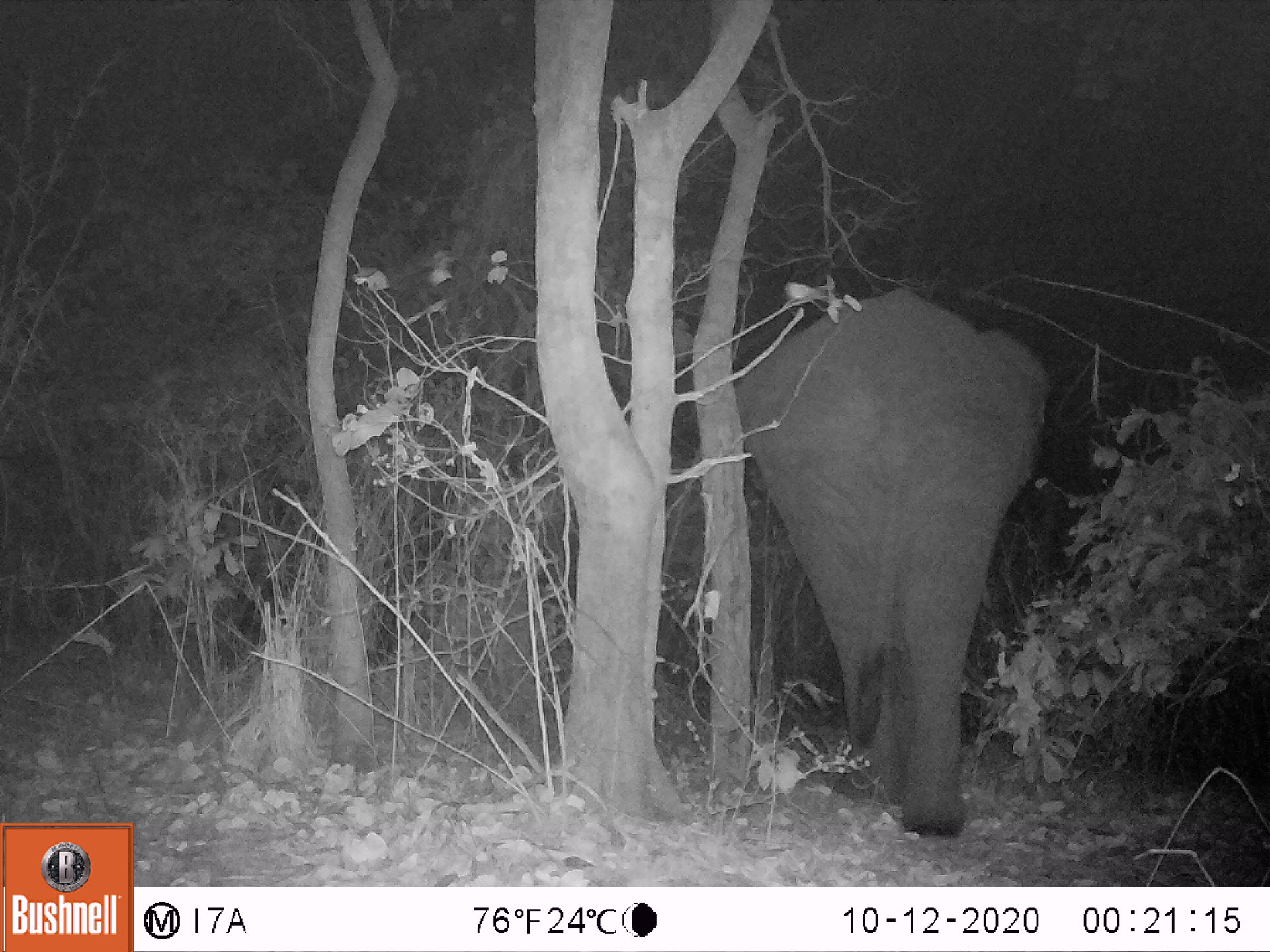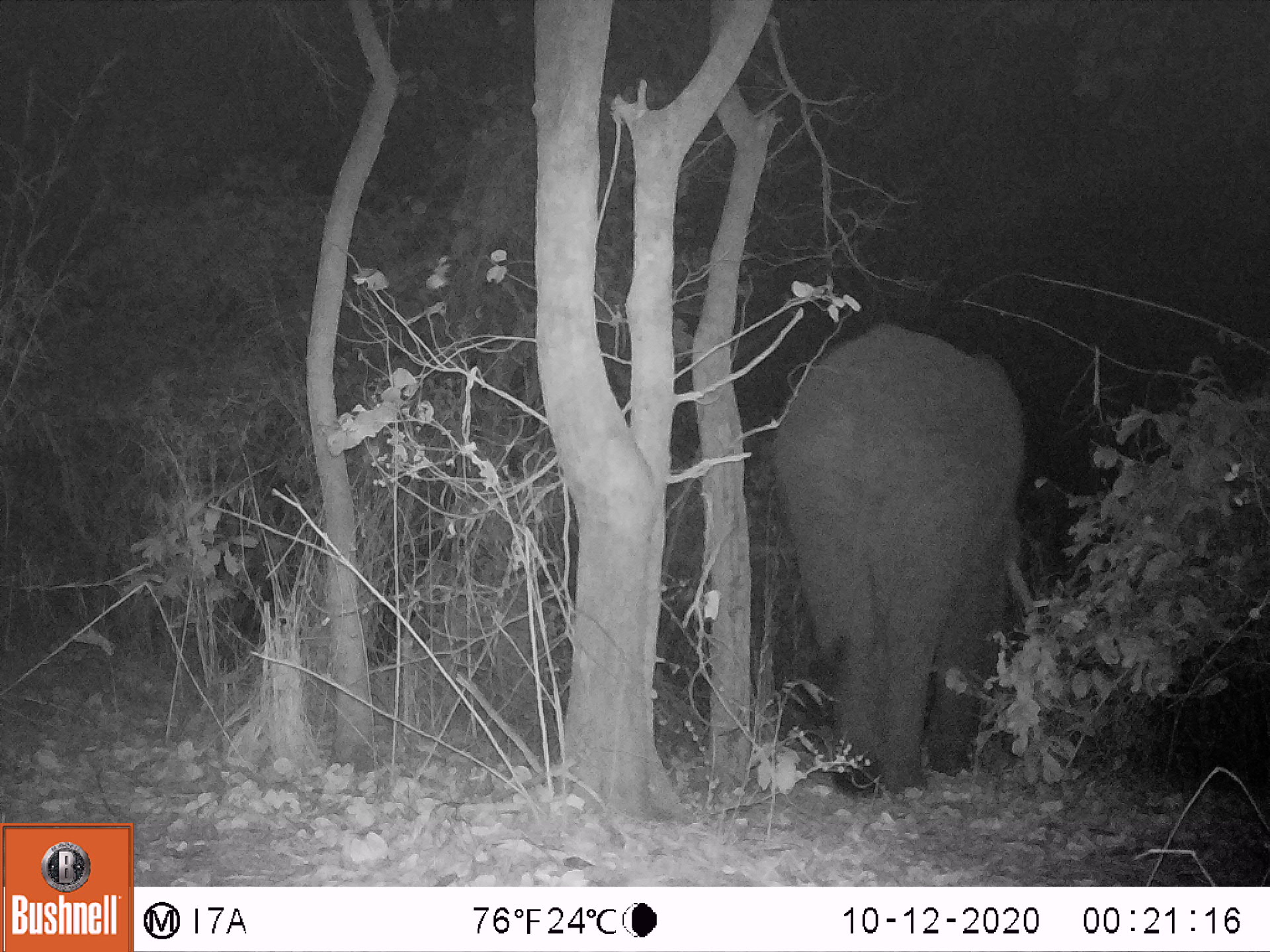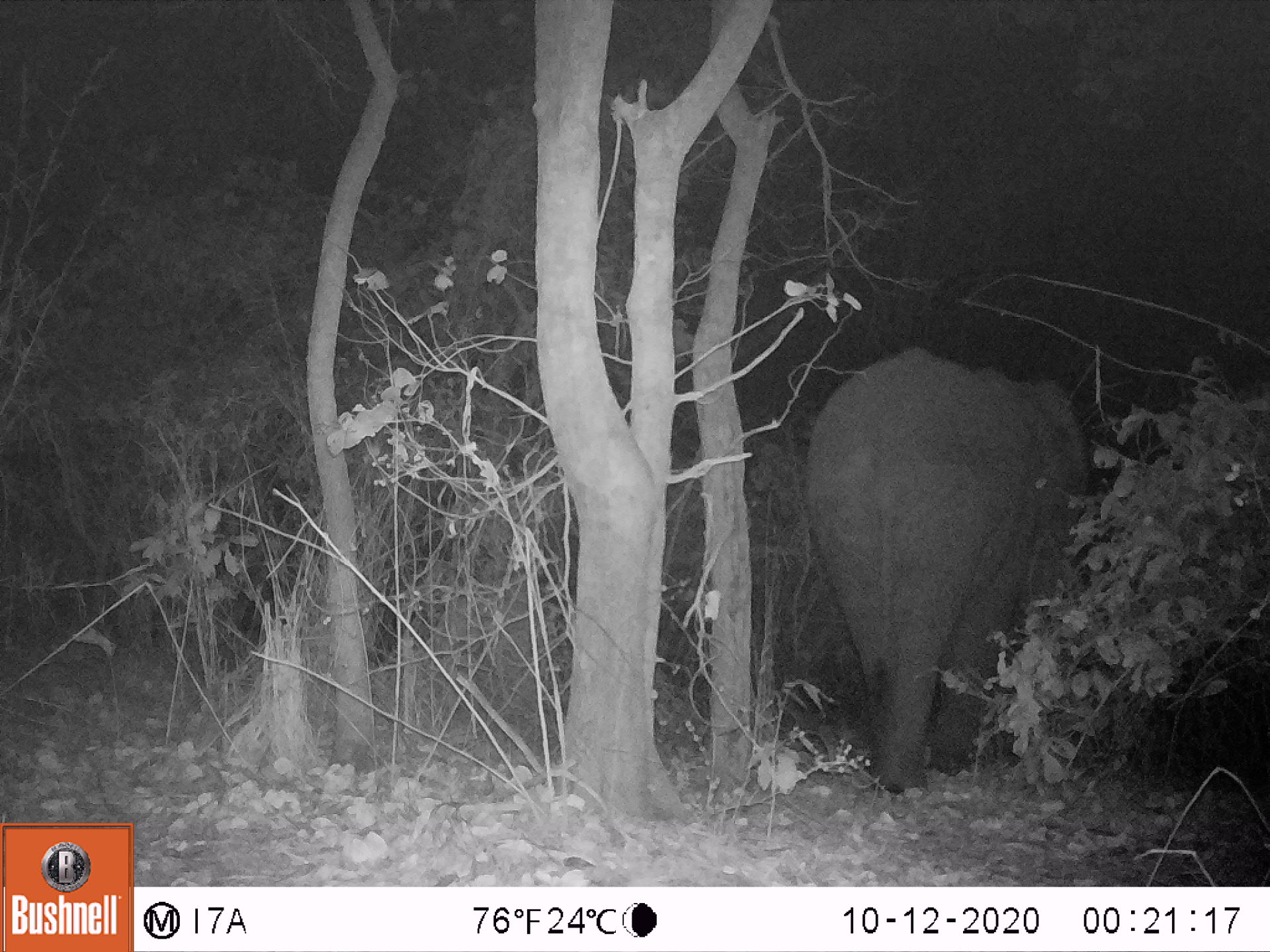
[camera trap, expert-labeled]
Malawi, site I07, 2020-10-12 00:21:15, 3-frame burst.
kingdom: Animalia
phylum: Chordata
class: Mammalia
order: Proboscidea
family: Elephantidae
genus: Loxodonta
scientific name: Loxodonta africana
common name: african savanna elephant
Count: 1.